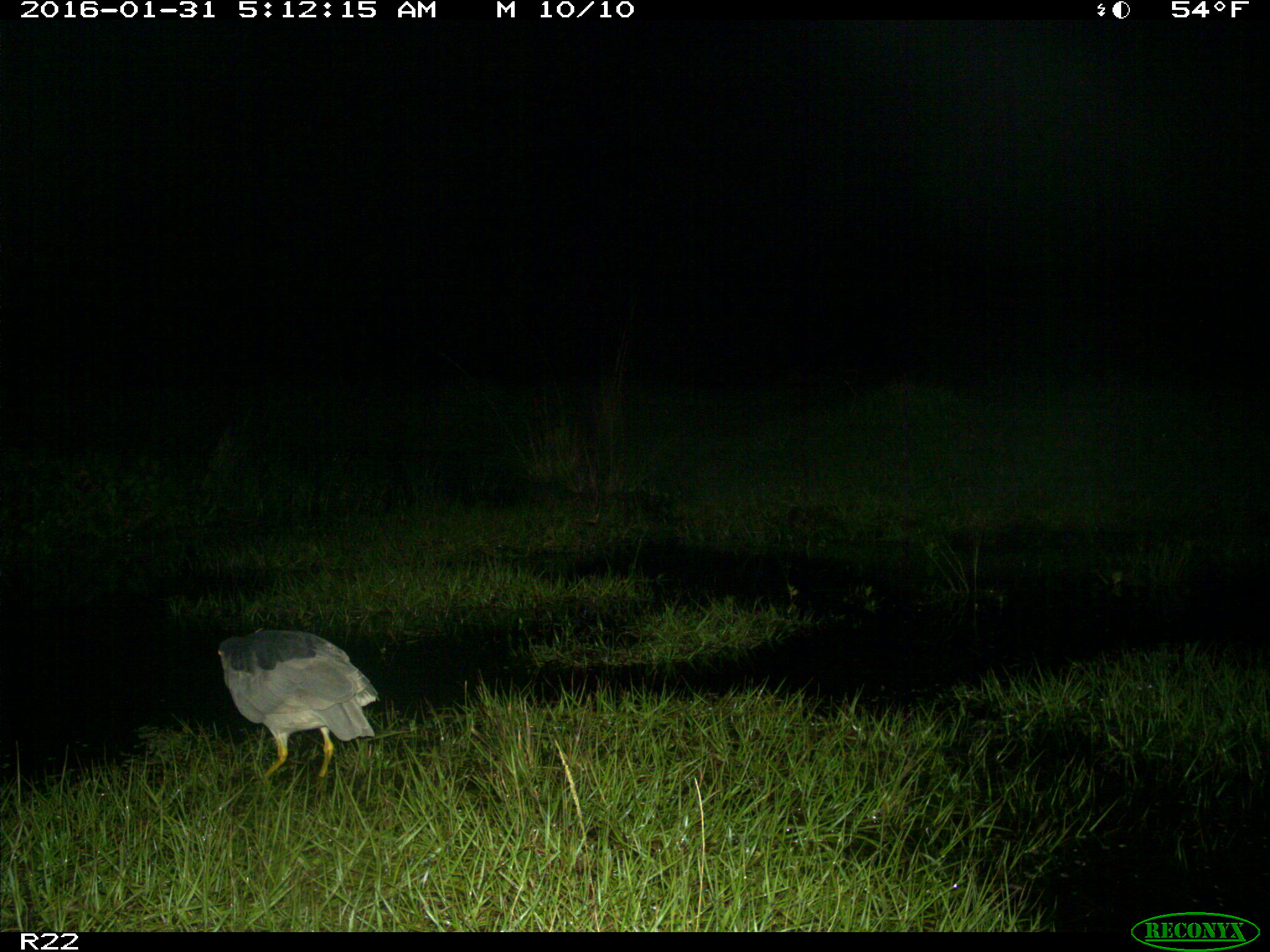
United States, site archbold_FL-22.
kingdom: Animalia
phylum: Chordata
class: Aves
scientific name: Aves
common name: birds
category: unidentified bird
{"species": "unidentified bird (birds) (Aves)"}